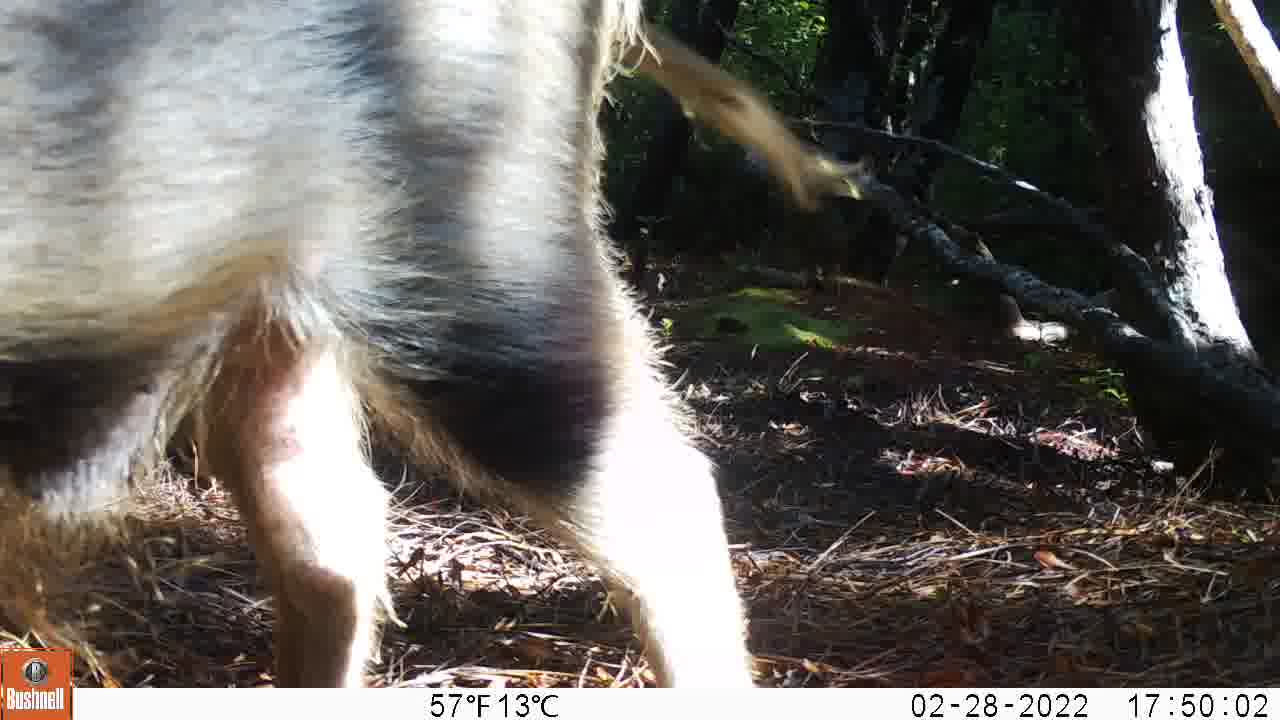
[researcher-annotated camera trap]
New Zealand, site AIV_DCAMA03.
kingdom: Animalia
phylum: Chordata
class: Mammalia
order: Artiodactyla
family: Suidae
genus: Sus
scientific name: Sus scrofa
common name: pig